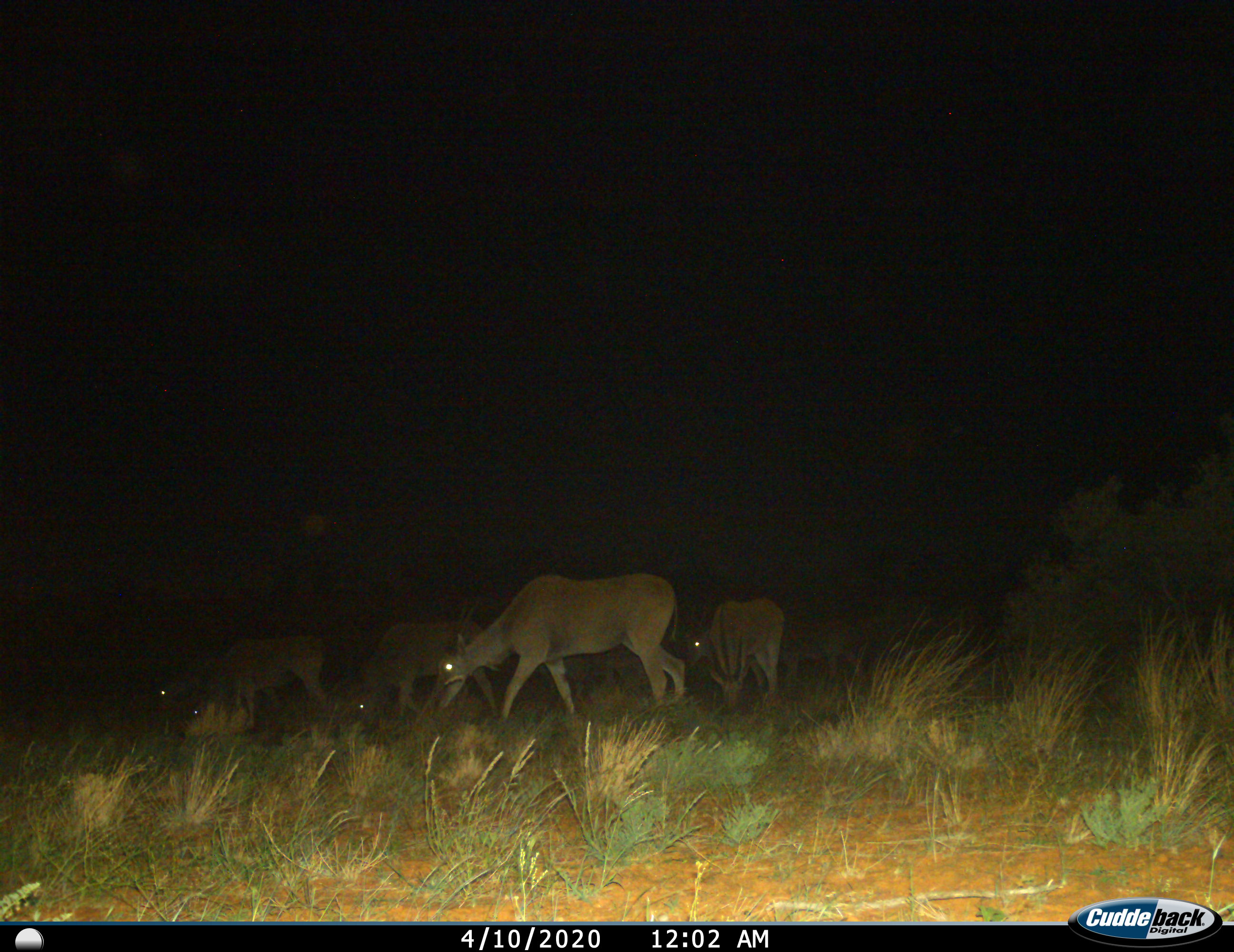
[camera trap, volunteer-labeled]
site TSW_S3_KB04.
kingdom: Animalia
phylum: Chordata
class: Mammalia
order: Artiodactyla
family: Bovidae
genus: Tragelaphus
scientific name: Tragelaphus oryx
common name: eland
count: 7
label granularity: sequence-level